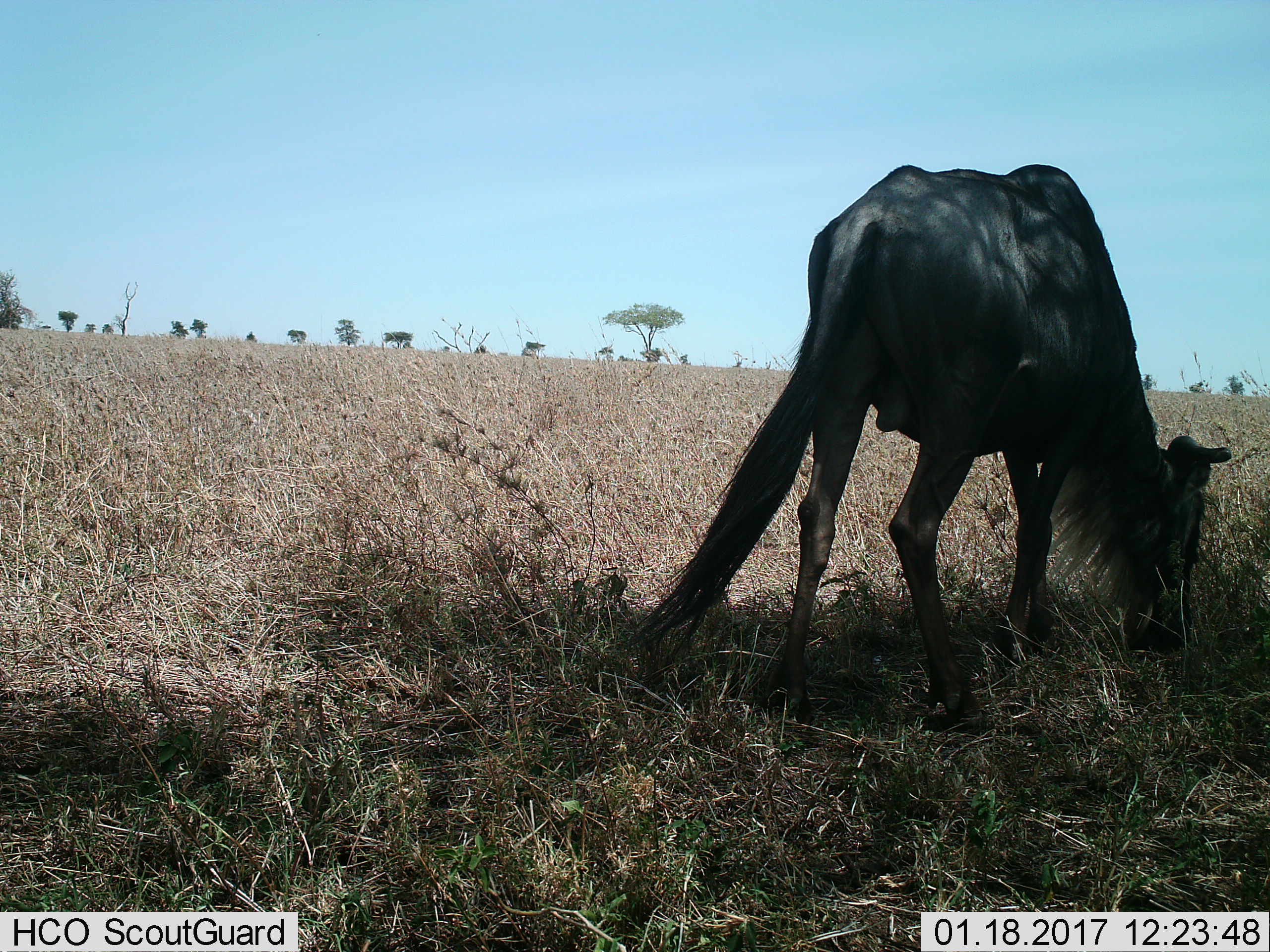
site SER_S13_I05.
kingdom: Animalia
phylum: Chordata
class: Mammalia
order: Artiodactyla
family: Bovidae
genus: Connochaetes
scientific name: Connochaetes taurinus taurinus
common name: blue wildebeest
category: wildebeestblue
Wildebeestblue (blue wildebeest) (Connochaetes taurinus taurinus), count 1. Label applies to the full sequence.